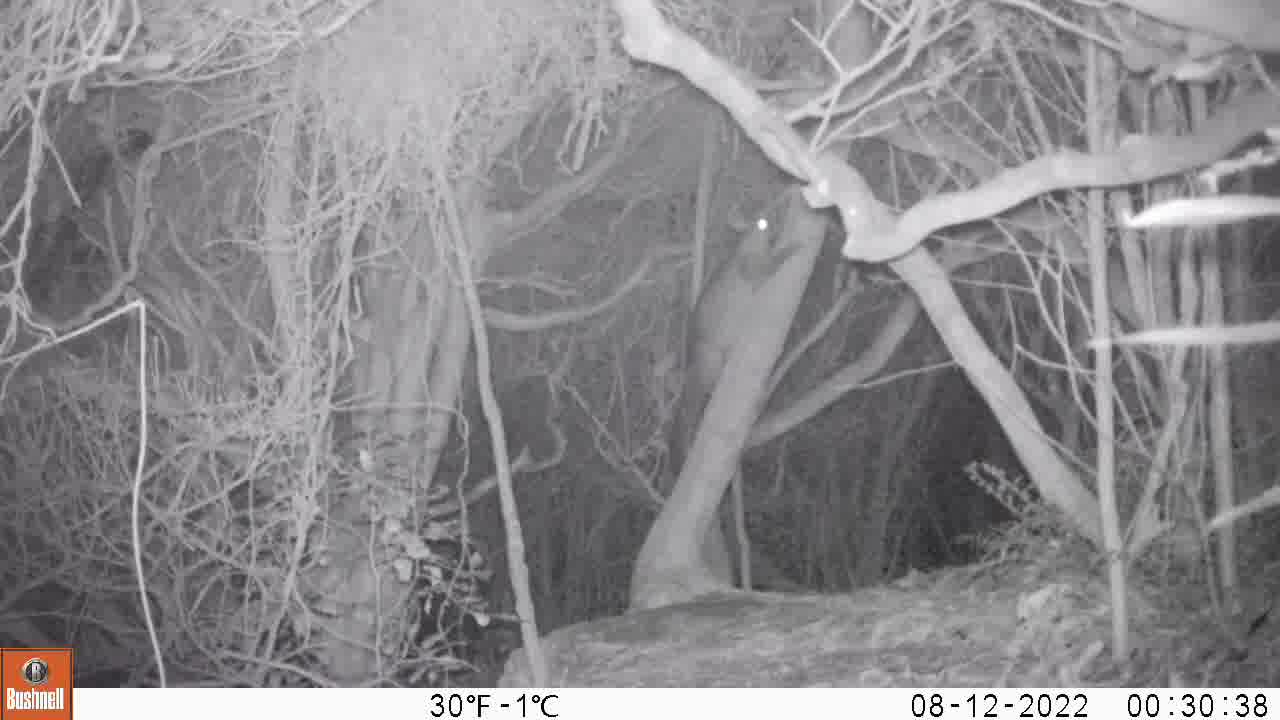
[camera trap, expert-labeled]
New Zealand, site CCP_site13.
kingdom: Animalia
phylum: Chordata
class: Mammalia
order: Diprotodontia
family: Phalangeridae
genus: Trichosurus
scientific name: Trichosurus vulpecula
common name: common brushtail possum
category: possum